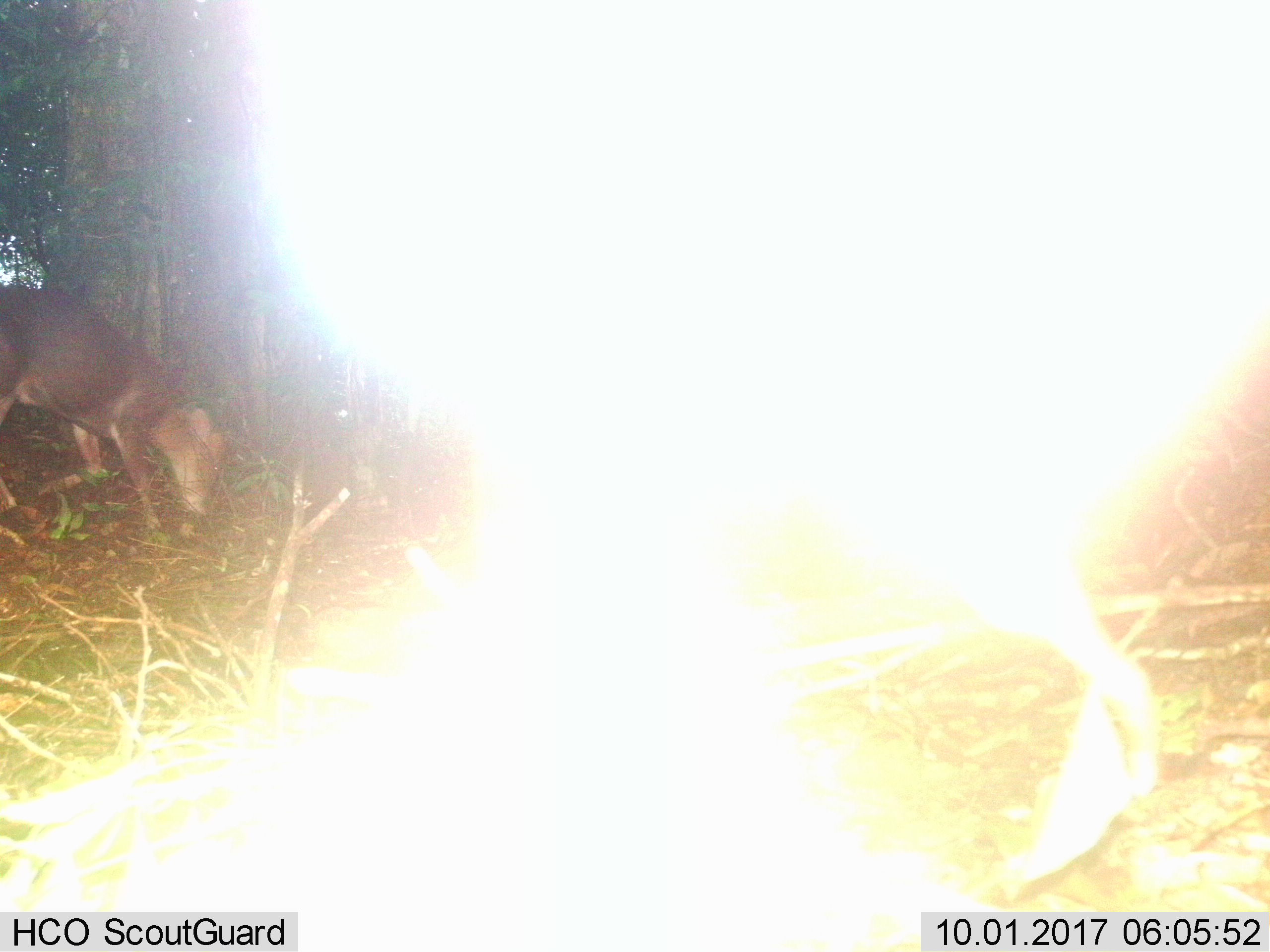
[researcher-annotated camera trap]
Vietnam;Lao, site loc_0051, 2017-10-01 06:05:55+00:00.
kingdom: Animalia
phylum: Chordata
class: Mammalia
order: Artiodactyla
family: Cervidae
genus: Muntiacus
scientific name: Muntiacus rooseveltorum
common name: roosevelt's muntjac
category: roosevelts muntjac group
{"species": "roosevelts muntjac group (roosevelt's muntjac) (Muntiacus rooseveltorum)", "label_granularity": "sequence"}